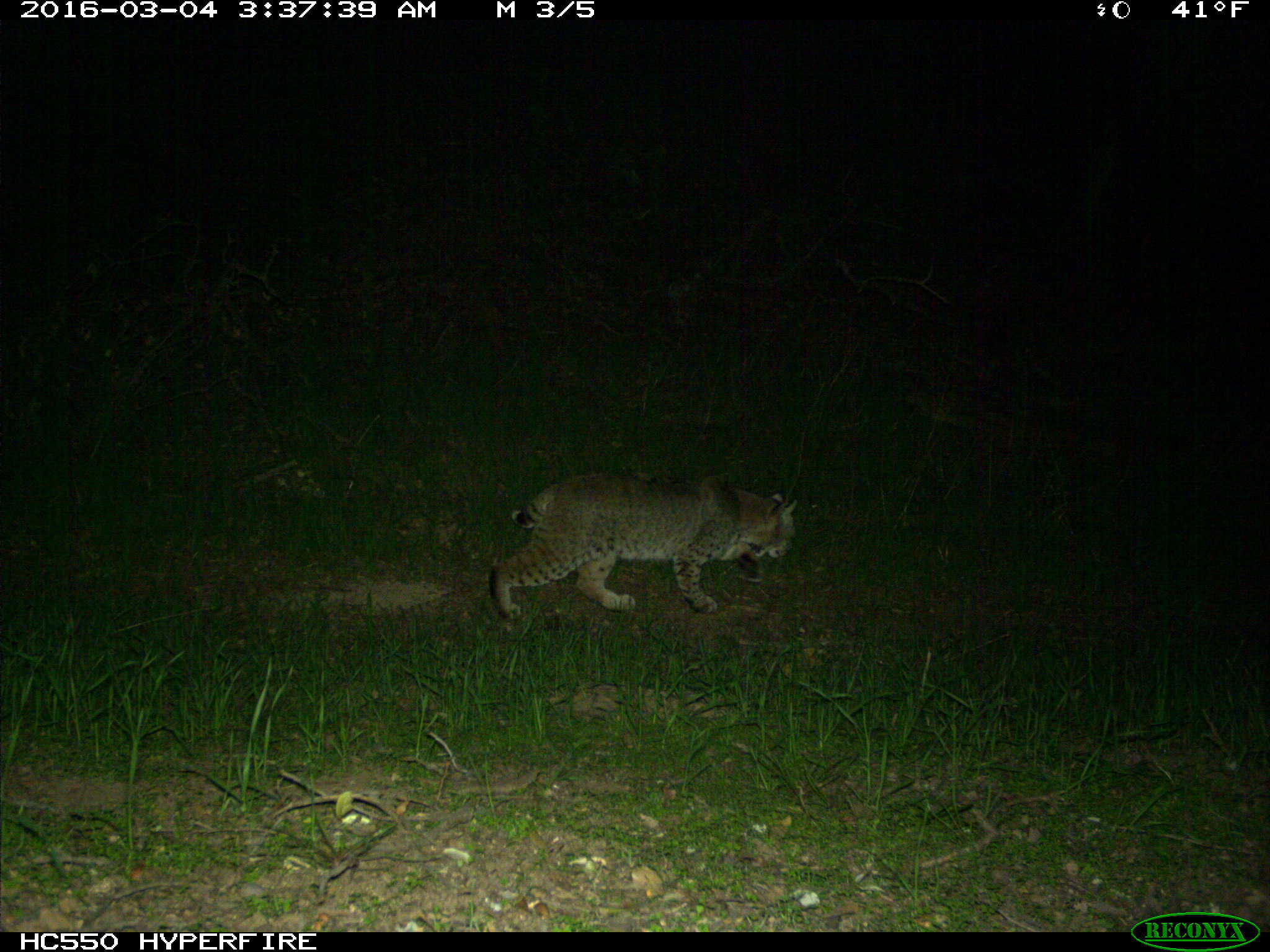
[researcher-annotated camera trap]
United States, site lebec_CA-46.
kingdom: Animalia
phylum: Chordata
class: Mammalia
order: Carnivora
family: Felidae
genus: Lynx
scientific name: Lynx rufus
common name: bobcat